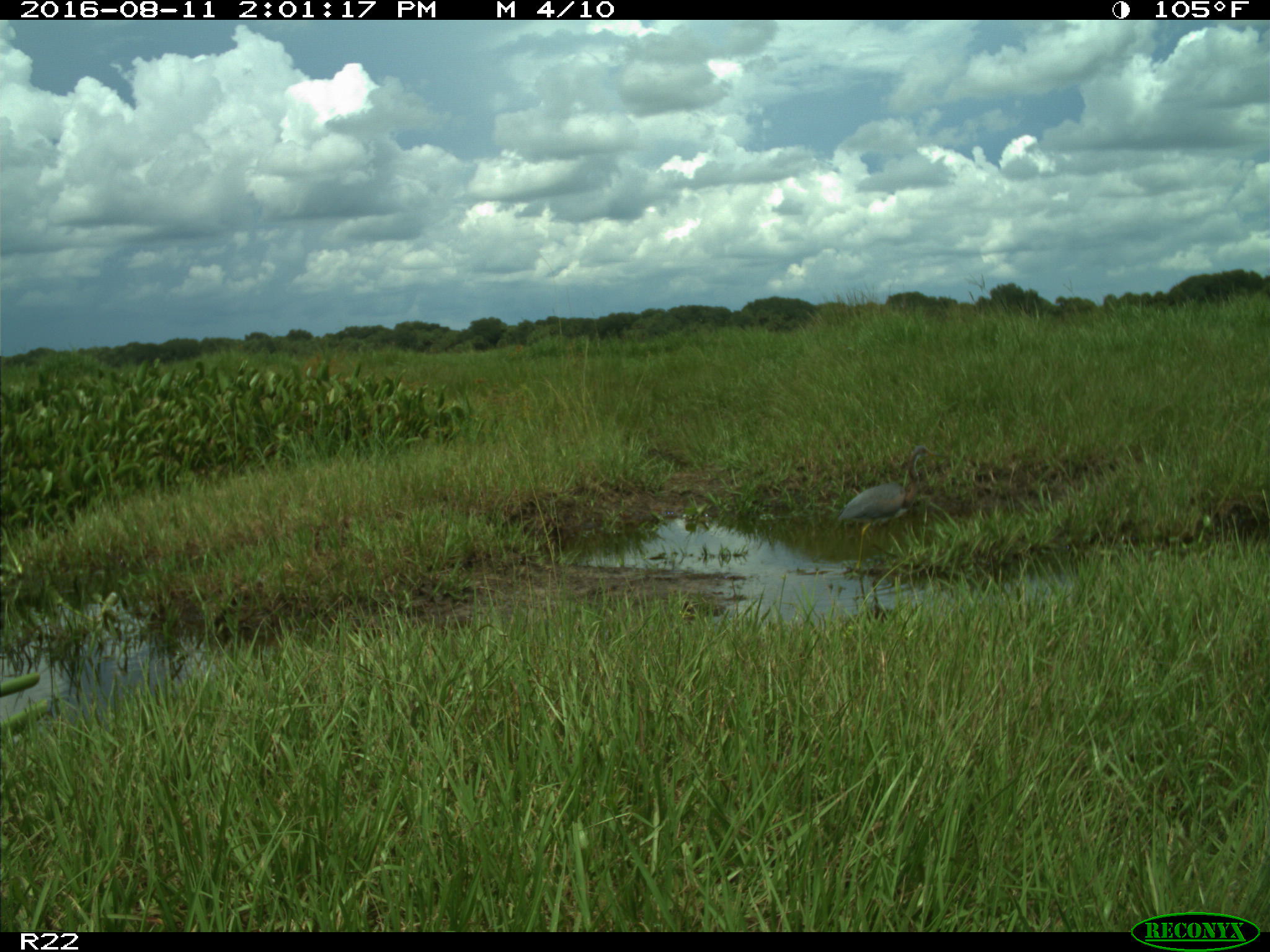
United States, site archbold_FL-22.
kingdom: Animalia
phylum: Chordata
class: Aves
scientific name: Aves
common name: birds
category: unidentified bird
Unidentified bird (birds) (Aves).